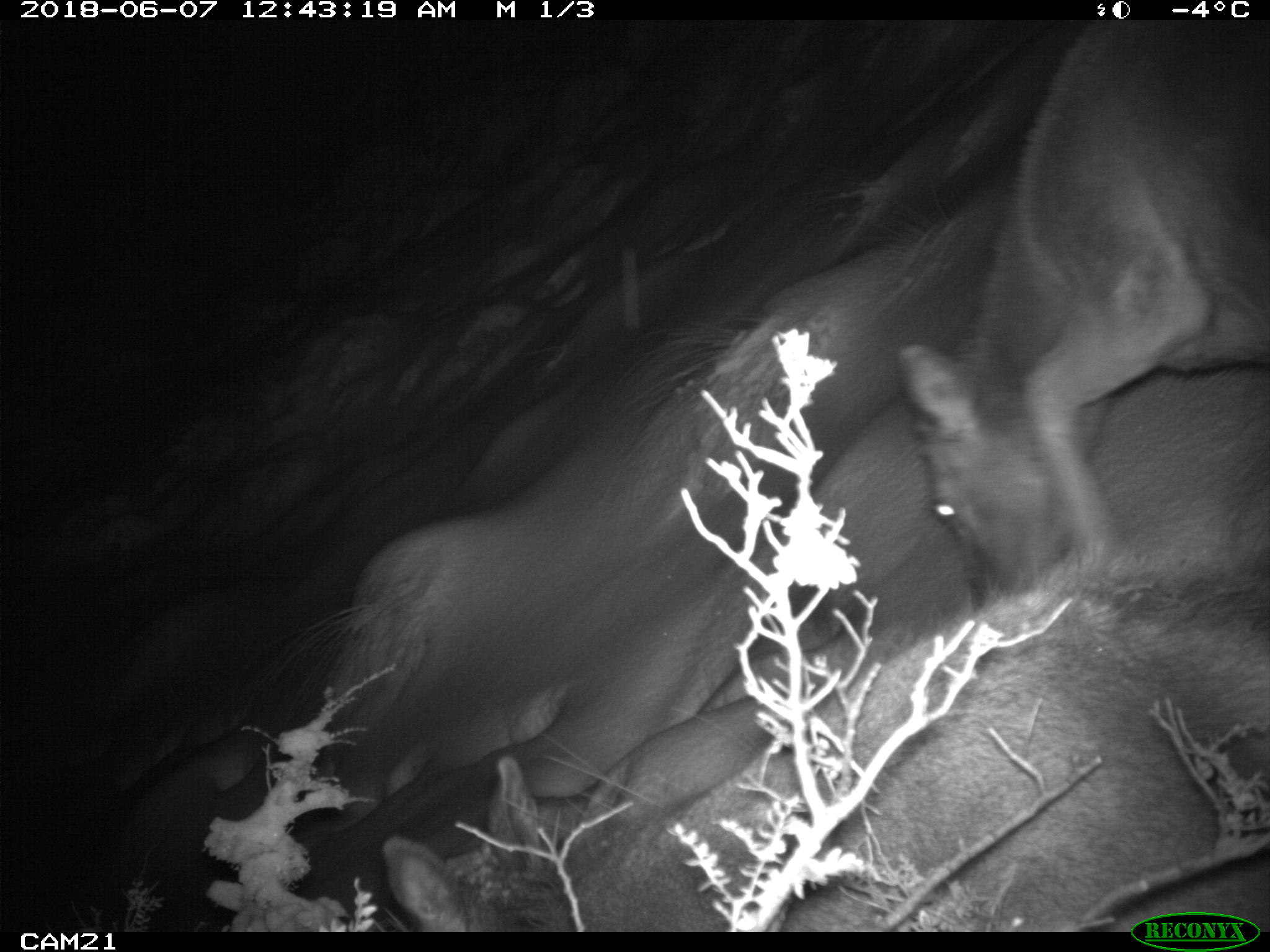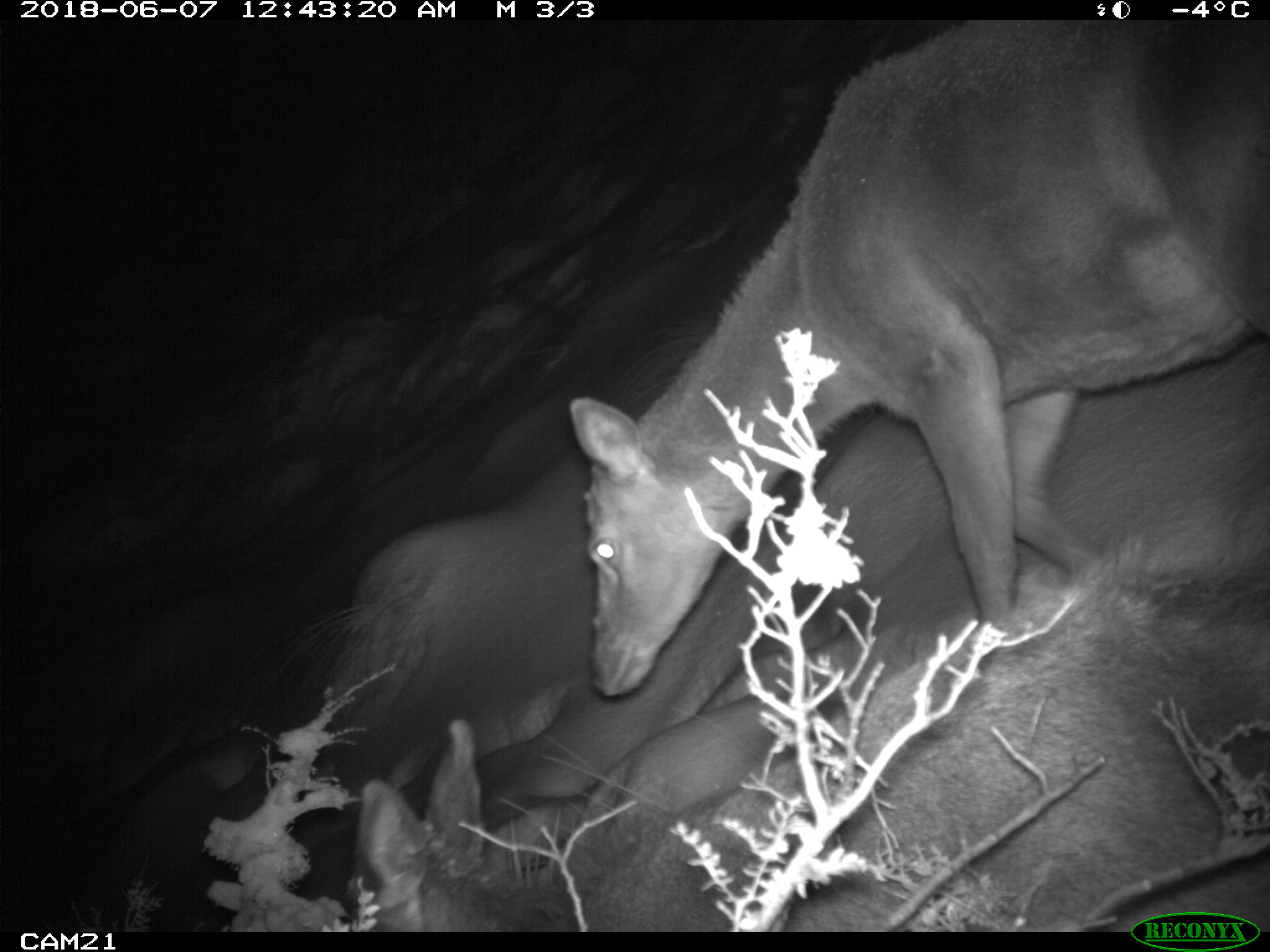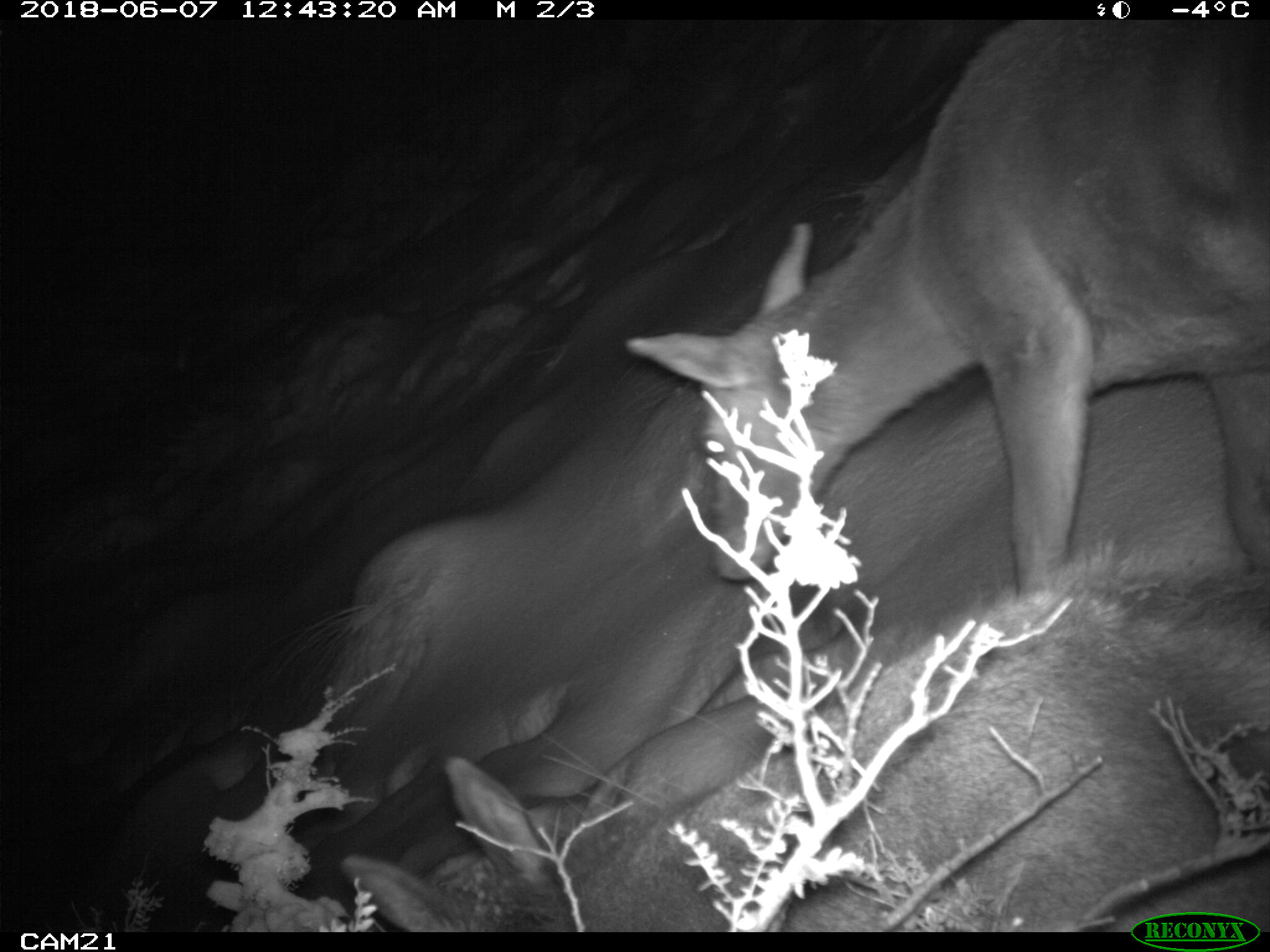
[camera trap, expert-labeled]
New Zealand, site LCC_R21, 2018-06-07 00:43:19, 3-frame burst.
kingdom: Animalia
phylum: Chordata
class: Mammalia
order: Artiodactyla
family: Cervidae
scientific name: Cervidae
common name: deer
Deer (Cervidae).